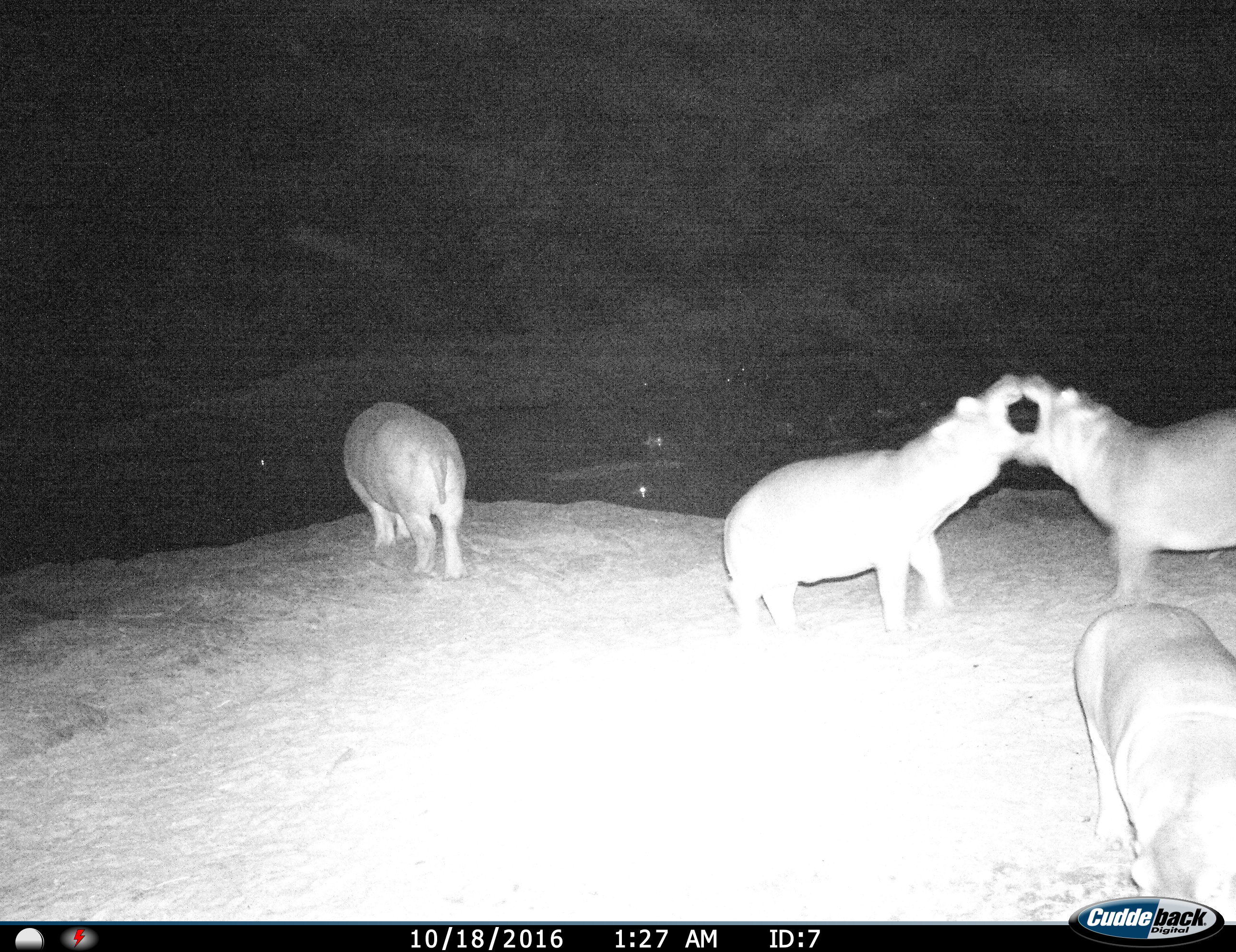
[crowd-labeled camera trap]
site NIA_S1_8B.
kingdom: Animalia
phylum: Chordata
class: Mammalia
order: Artiodactyla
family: Hippopotamidae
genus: Hippopotamus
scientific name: Hippopotamus amphibius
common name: hippopotamus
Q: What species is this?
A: Hippopotamus (Hippopotamus amphibius).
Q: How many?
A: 4.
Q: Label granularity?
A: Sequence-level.